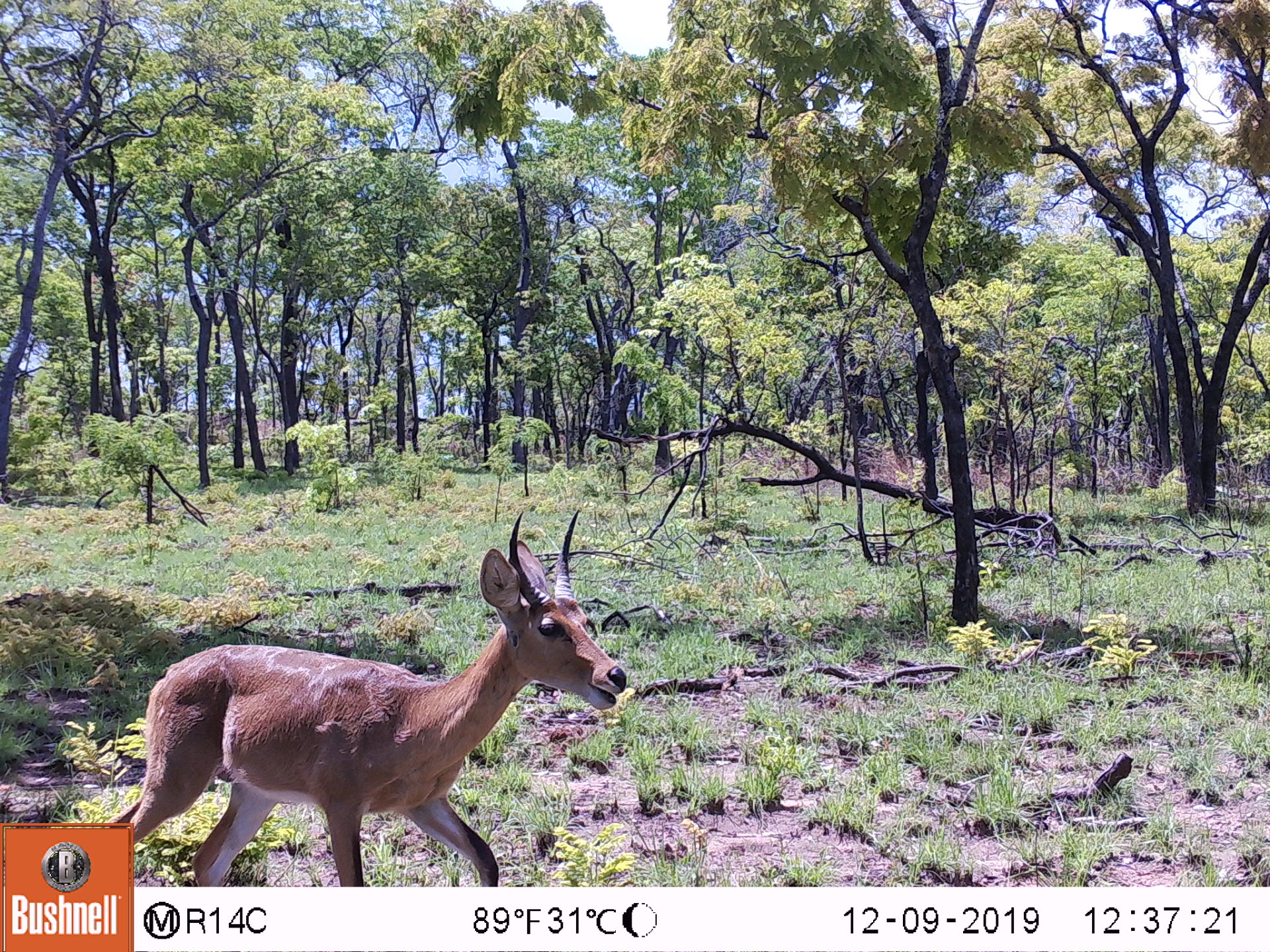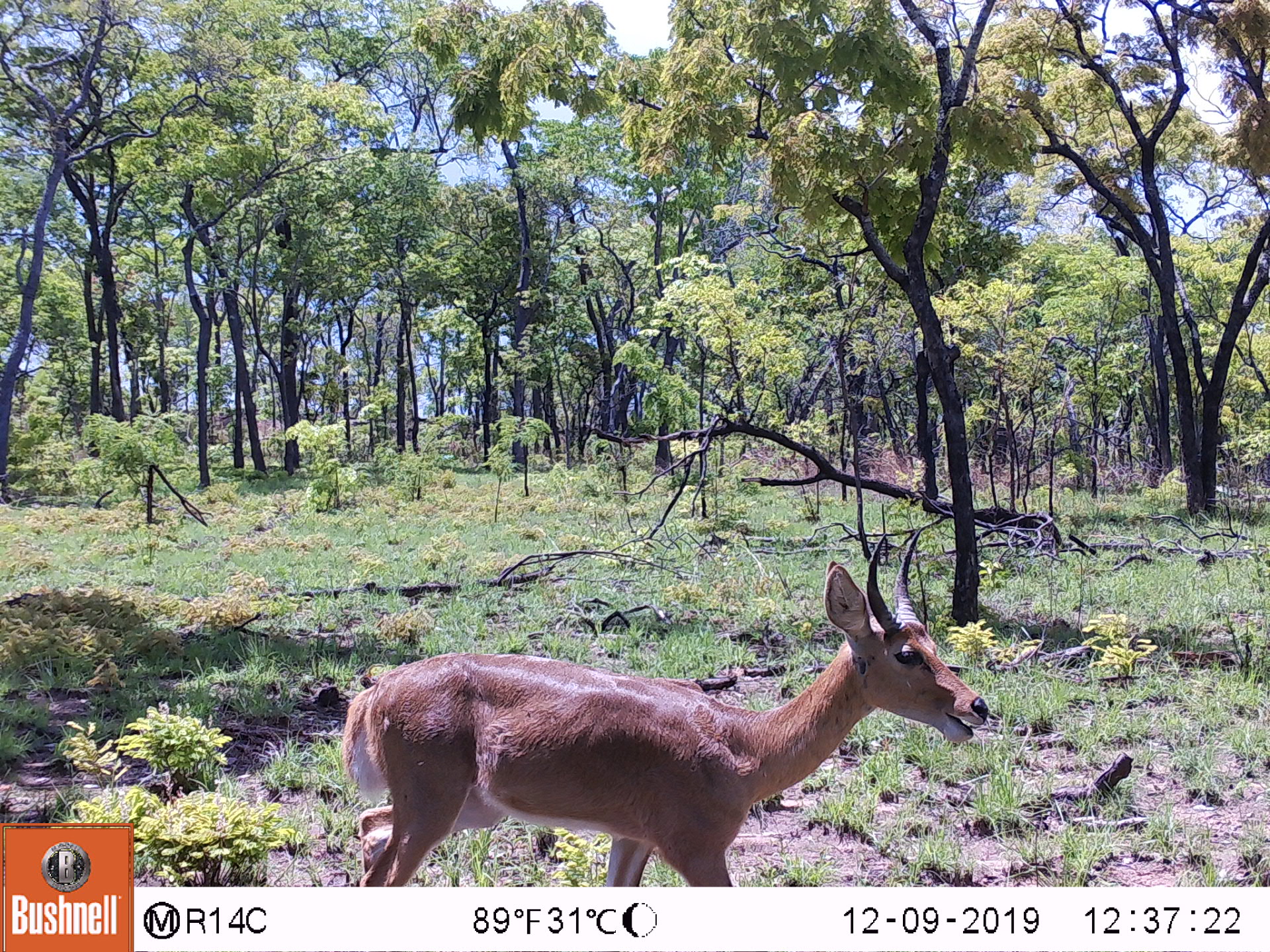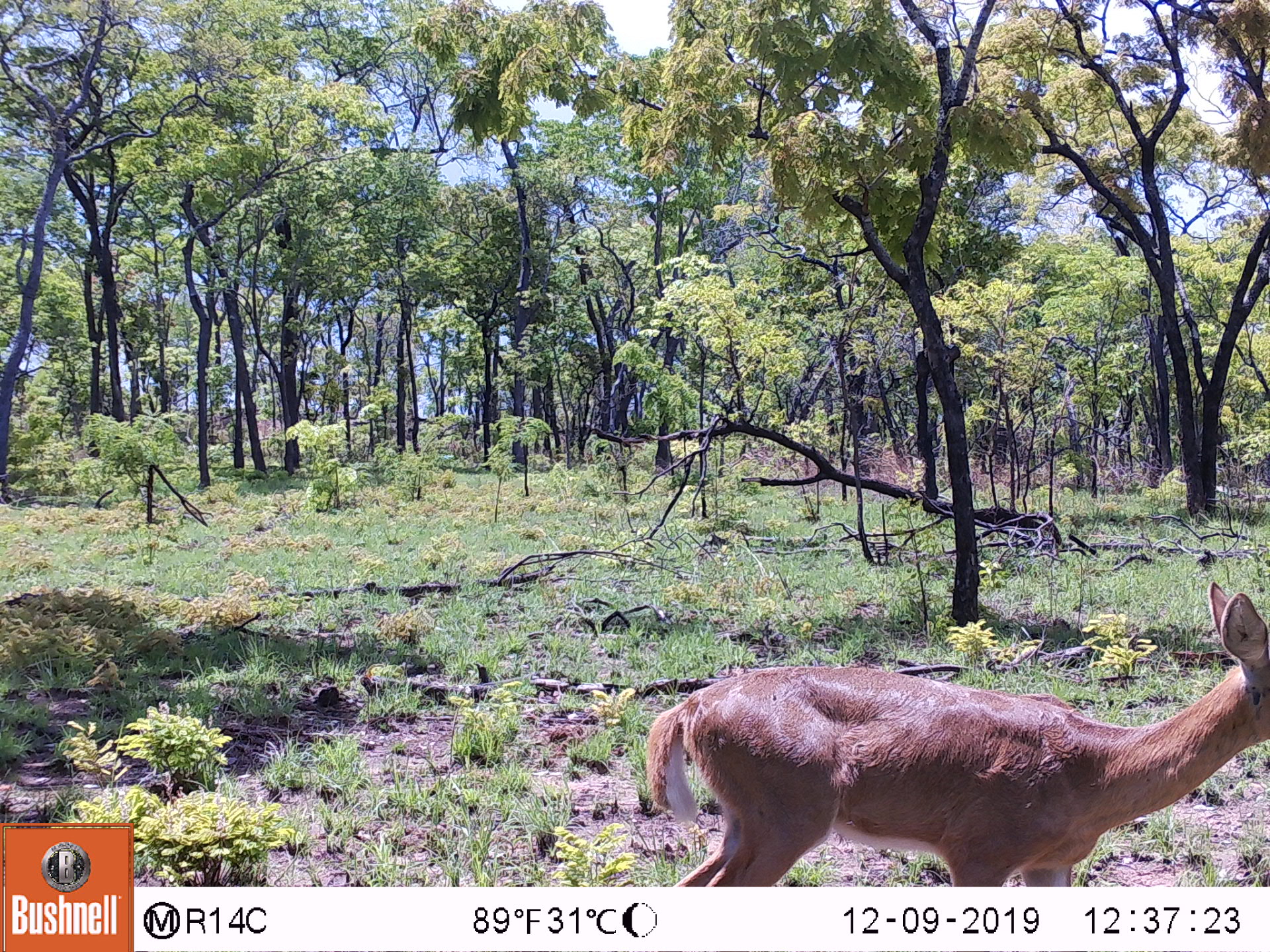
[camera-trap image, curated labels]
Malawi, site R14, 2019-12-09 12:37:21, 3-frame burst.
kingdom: Animalia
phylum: Chordata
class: Mammalia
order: Artiodactyla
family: Bovidae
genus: Redunca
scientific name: Redunca arundinum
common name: southern reedbuck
Southern reedbuck (Redunca arundinum), count 1.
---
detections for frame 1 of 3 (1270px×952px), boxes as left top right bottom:
southern reedbuck: 136 505 624 882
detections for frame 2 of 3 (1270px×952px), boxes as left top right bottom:
southern reedbuck: 308 525 985 882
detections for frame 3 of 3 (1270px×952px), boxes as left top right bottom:
southern reedbuck: 626 580 1262 877